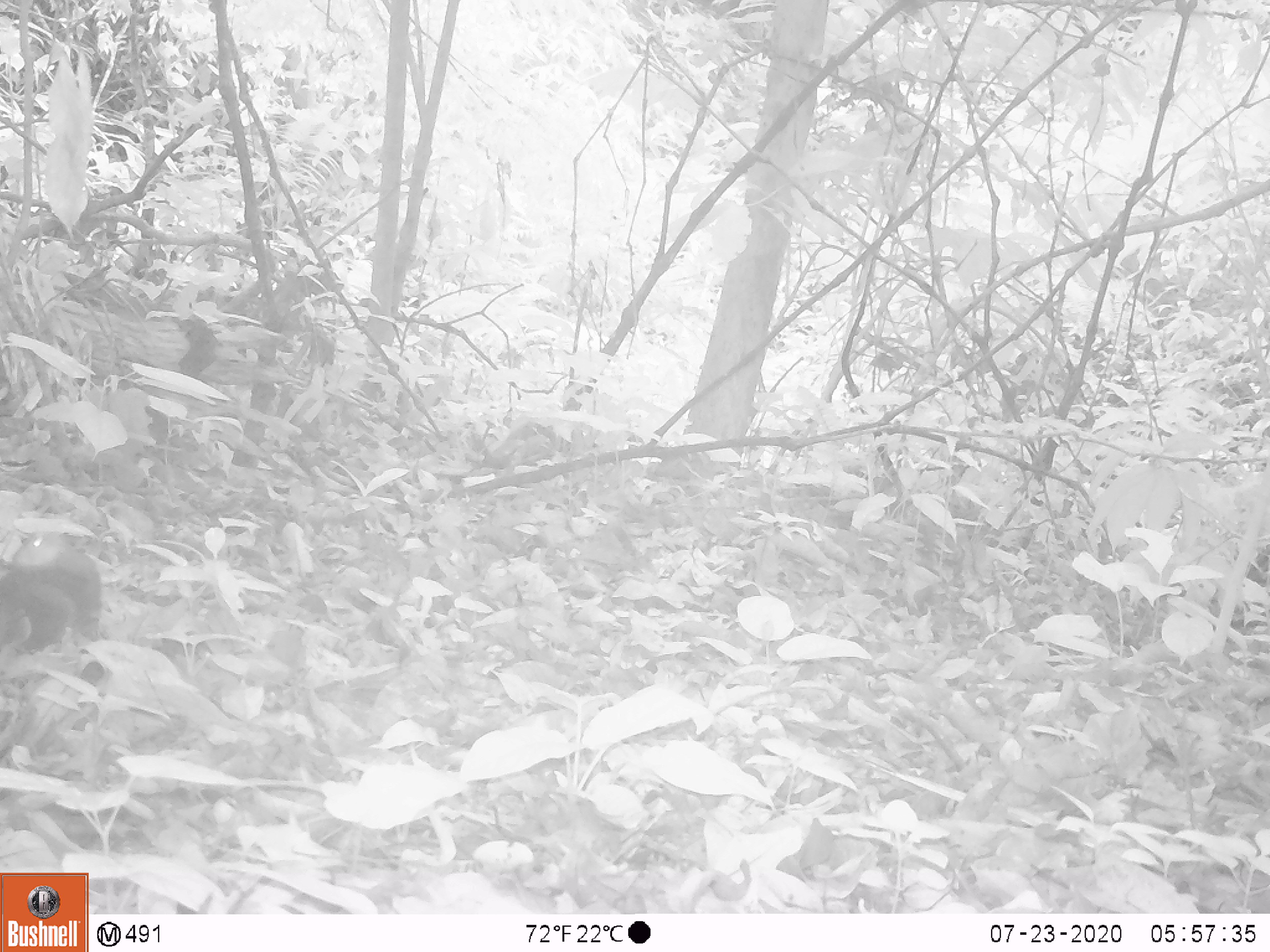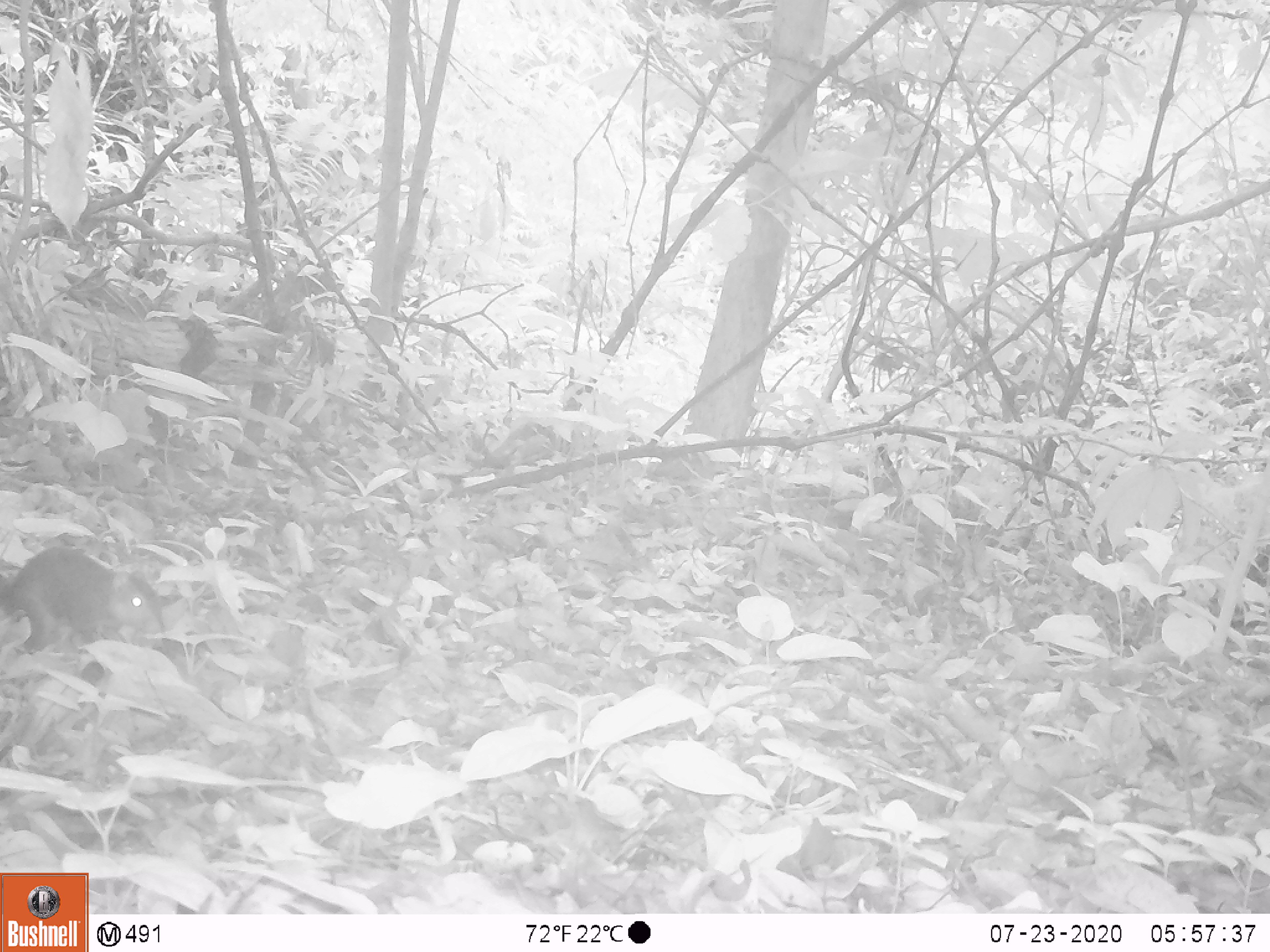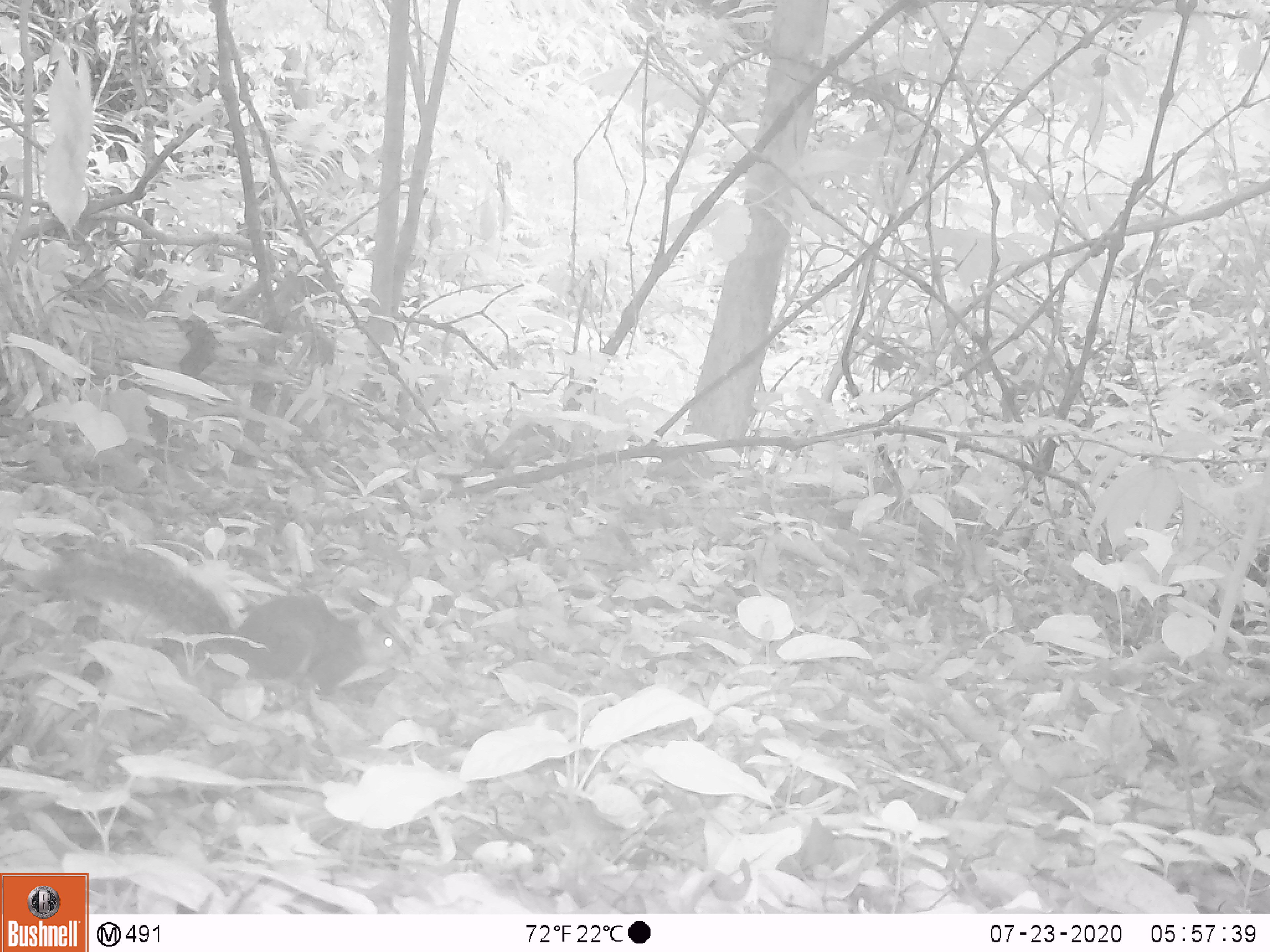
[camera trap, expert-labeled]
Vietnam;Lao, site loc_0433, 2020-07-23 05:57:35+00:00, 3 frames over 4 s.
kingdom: Animalia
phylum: Chordata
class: Mammalia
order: Rodentia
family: Sciuridae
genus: Dremomys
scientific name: Dremomys rufigenis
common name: red-cheeked squirrel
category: red cheeked squirrel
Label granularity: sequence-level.